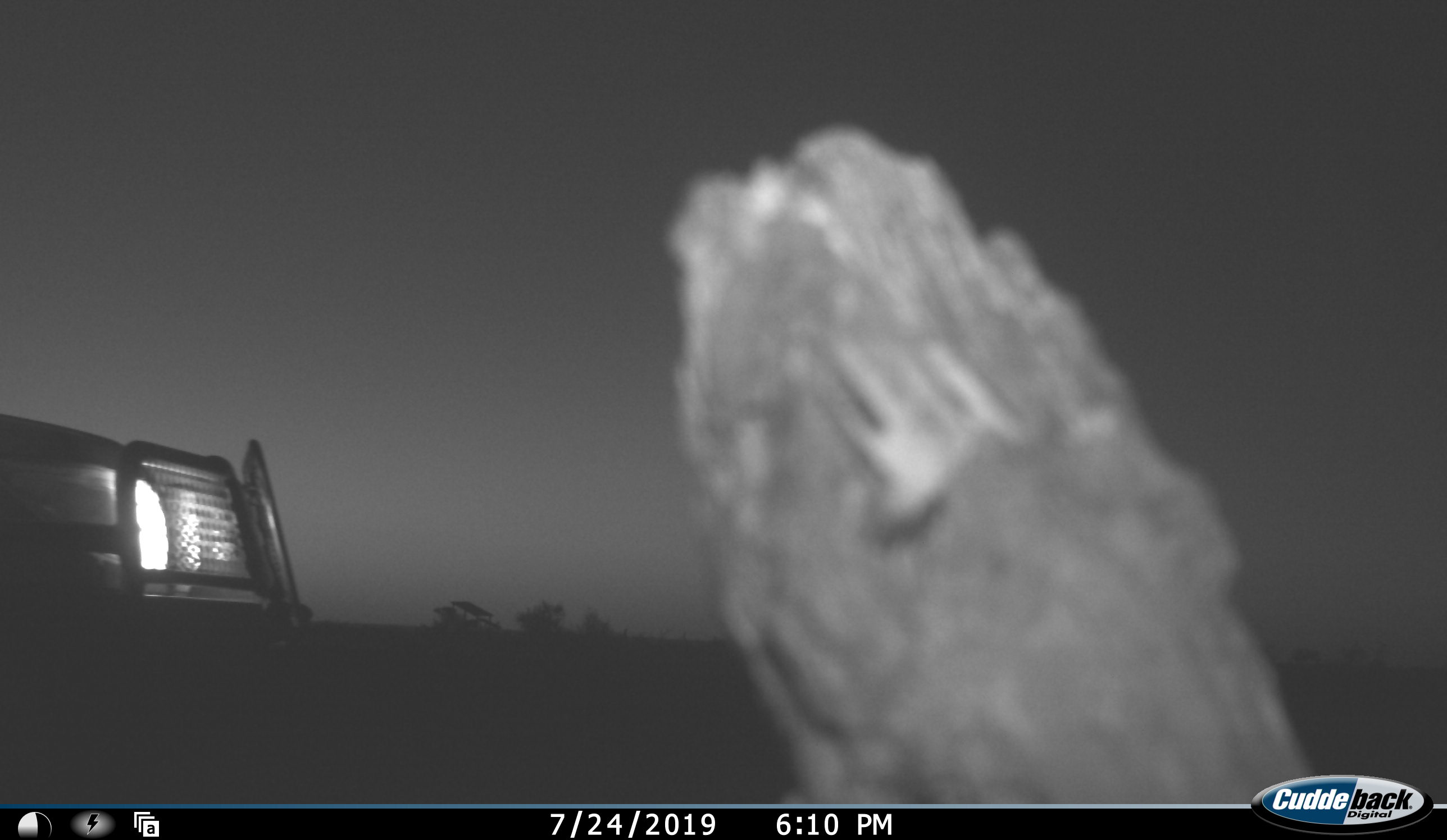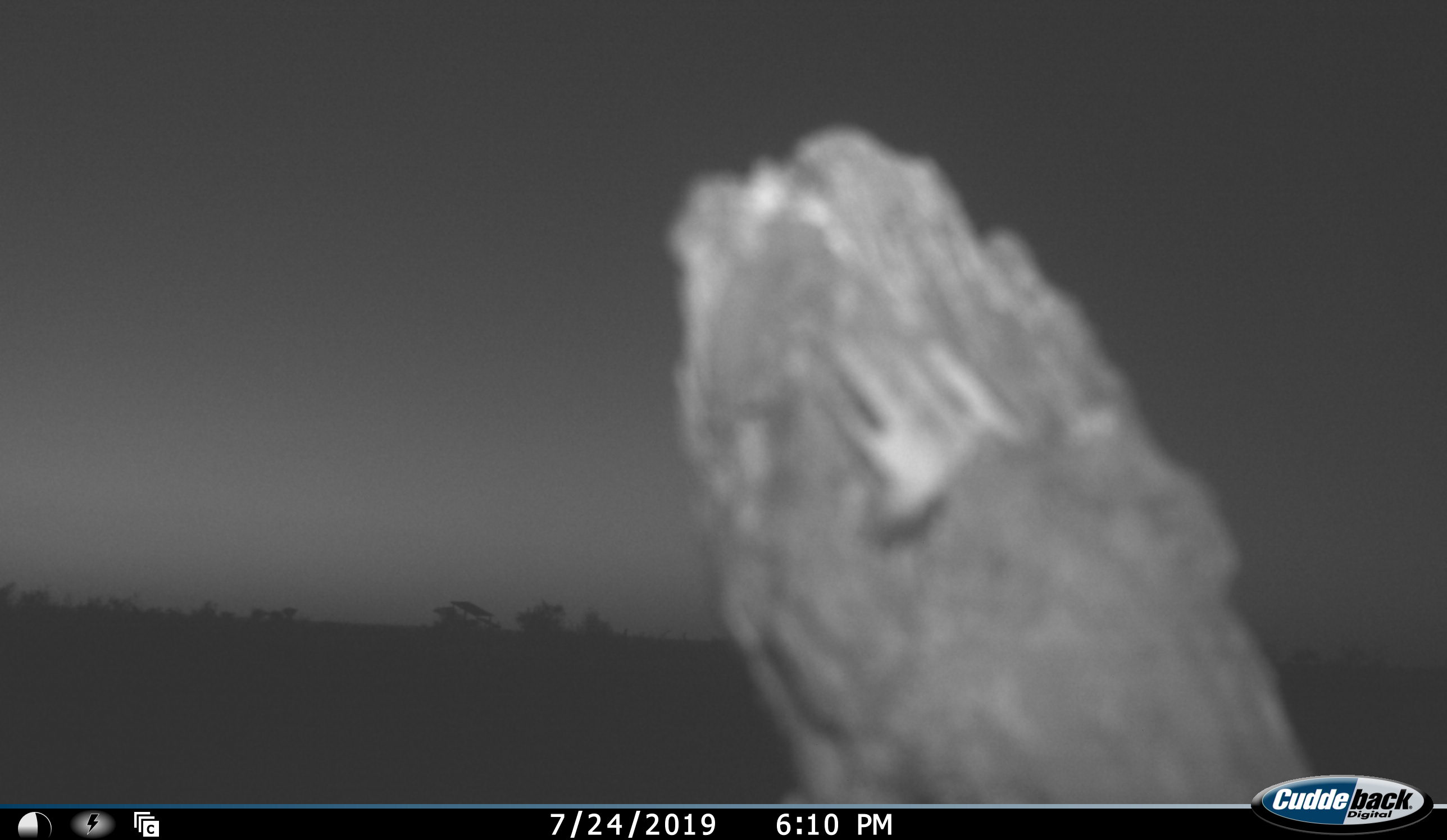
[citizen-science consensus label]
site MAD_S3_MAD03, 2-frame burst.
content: unidentified animal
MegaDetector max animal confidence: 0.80